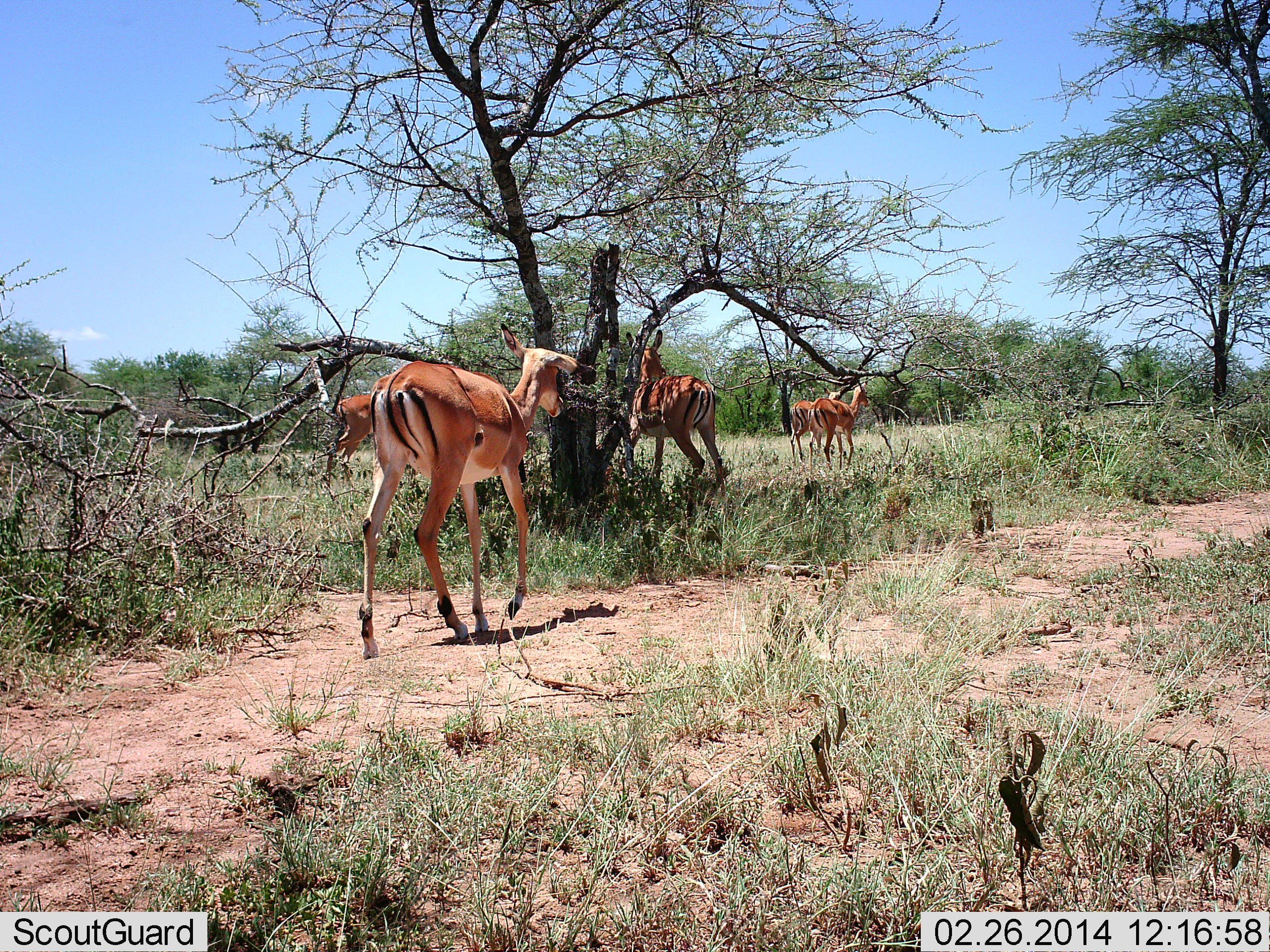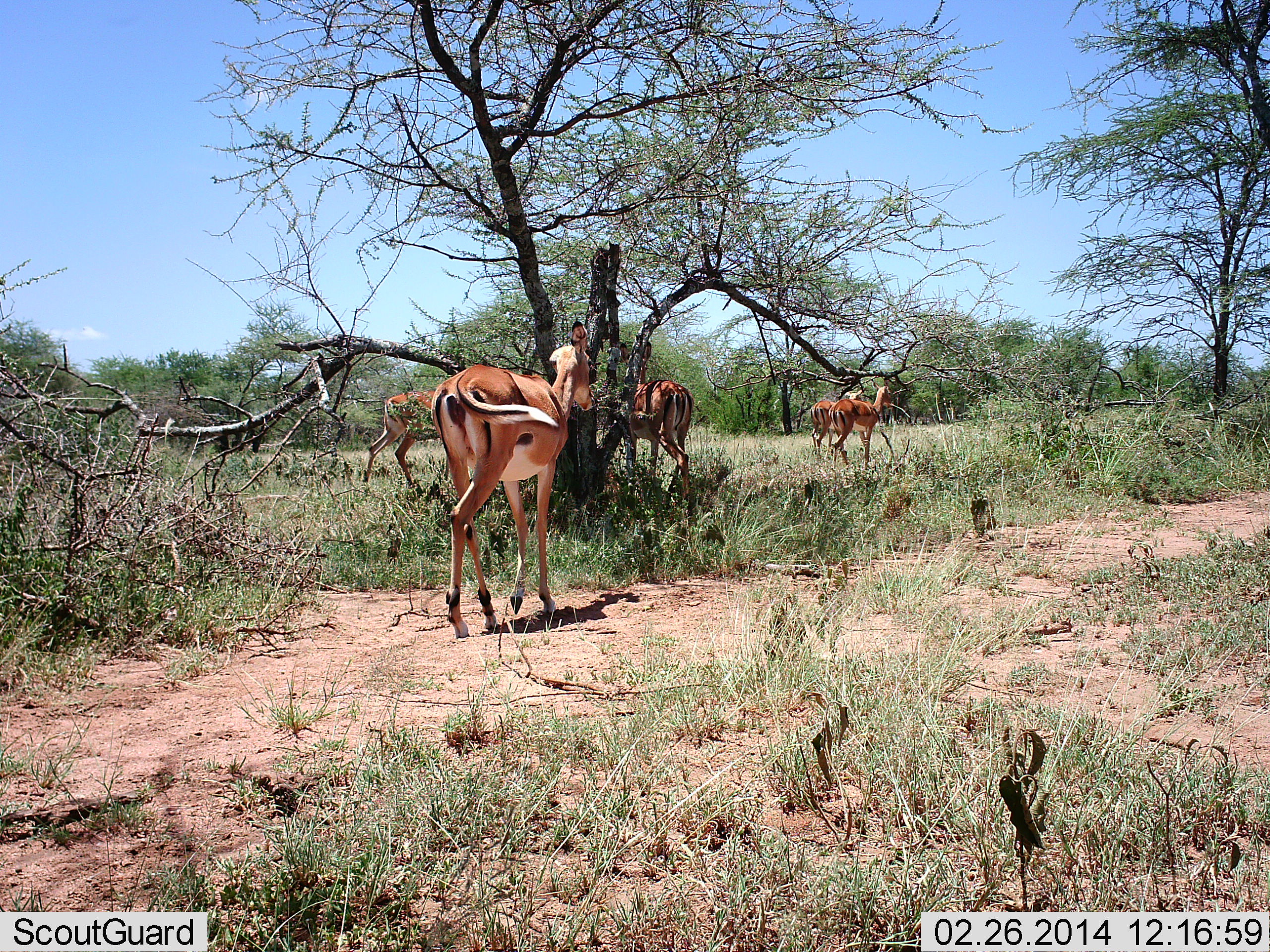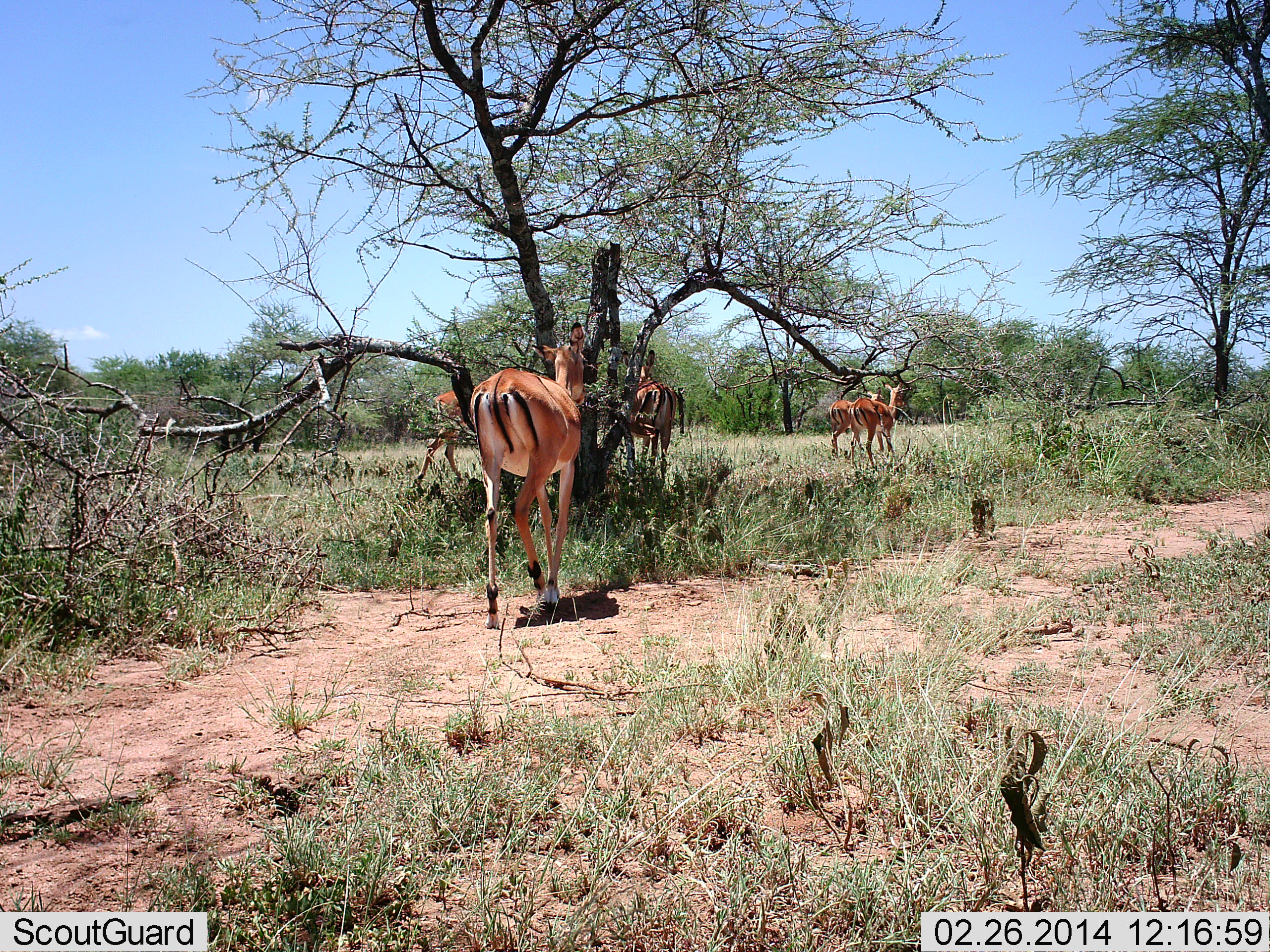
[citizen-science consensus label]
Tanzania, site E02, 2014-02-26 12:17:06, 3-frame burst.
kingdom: Animalia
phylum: Chordata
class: Mammalia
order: Artiodactyla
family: Bovidae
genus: Aepyceros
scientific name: Aepyceros melampus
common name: impala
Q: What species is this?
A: Impala (Aepyceros melampus).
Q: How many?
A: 5.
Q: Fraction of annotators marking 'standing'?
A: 11%.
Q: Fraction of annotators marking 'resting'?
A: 0%.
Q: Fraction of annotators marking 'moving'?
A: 94%.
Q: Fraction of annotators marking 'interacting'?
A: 6%.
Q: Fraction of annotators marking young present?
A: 0%.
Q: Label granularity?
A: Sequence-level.